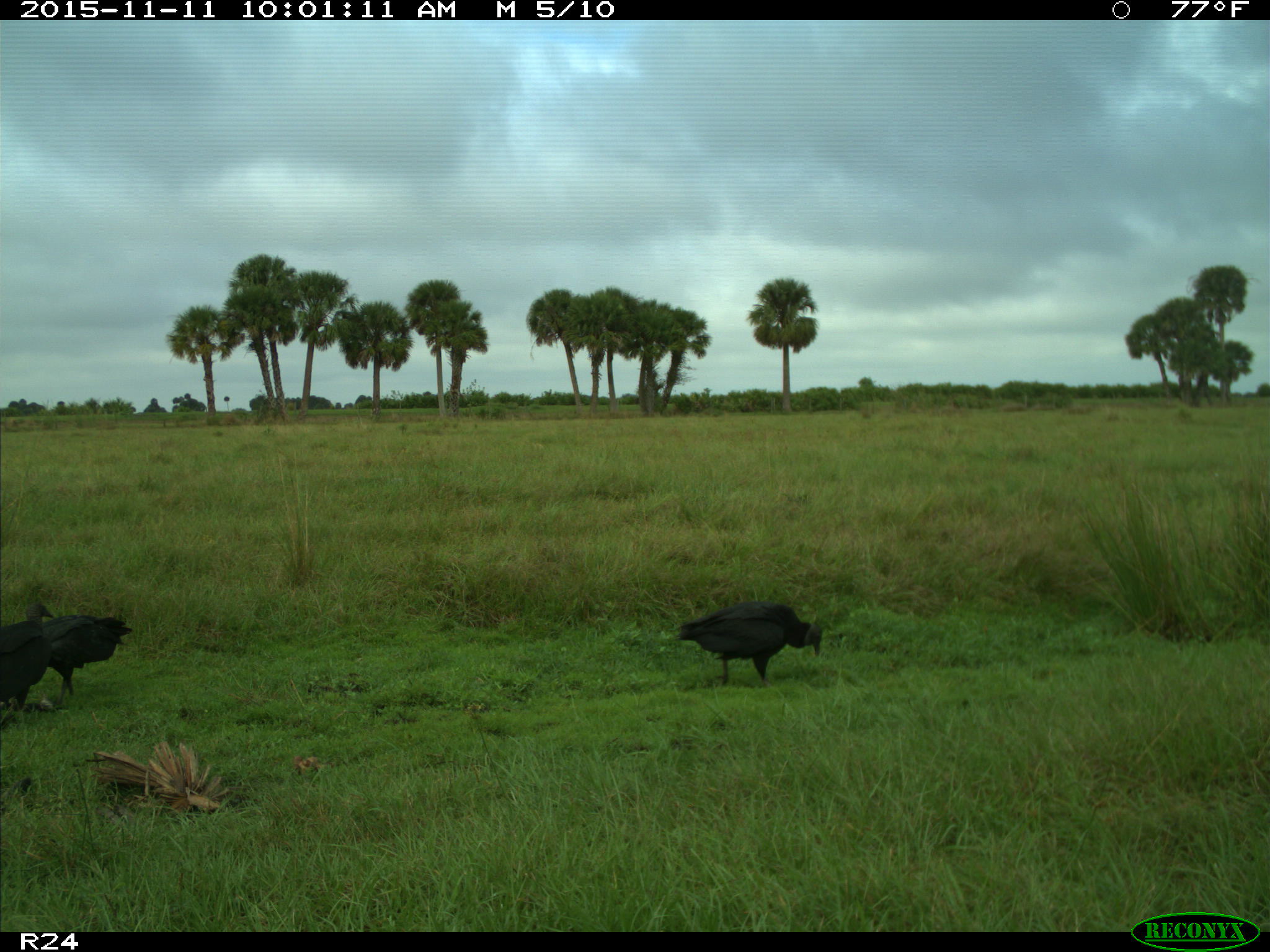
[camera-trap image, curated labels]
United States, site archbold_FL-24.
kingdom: Animalia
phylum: Chordata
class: Aves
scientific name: Aves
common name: birds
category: unidentified bird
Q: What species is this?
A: Unidentified bird (birds) (Aves).